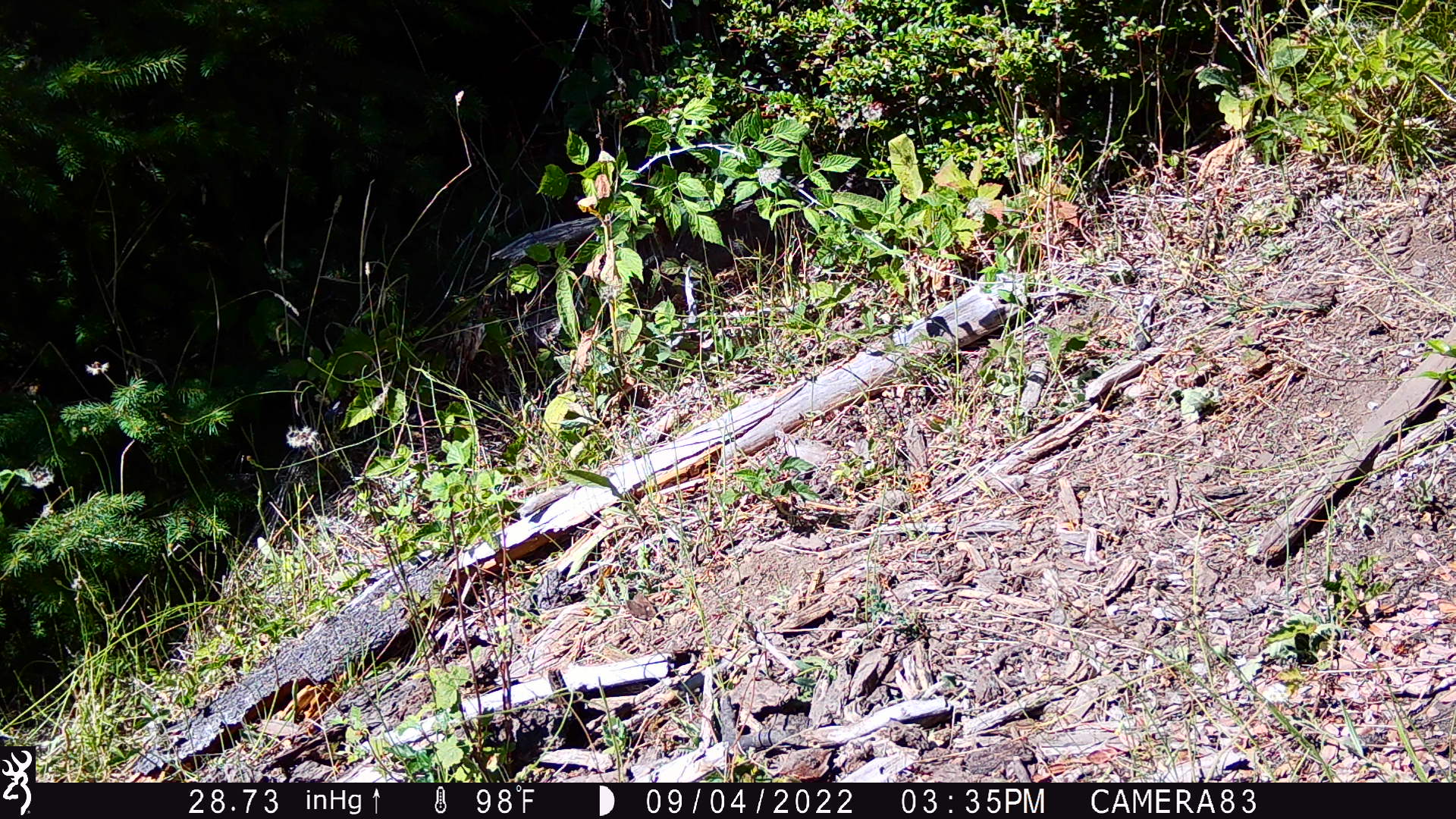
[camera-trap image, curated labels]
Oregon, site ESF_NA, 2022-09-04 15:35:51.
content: no animal present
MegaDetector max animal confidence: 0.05